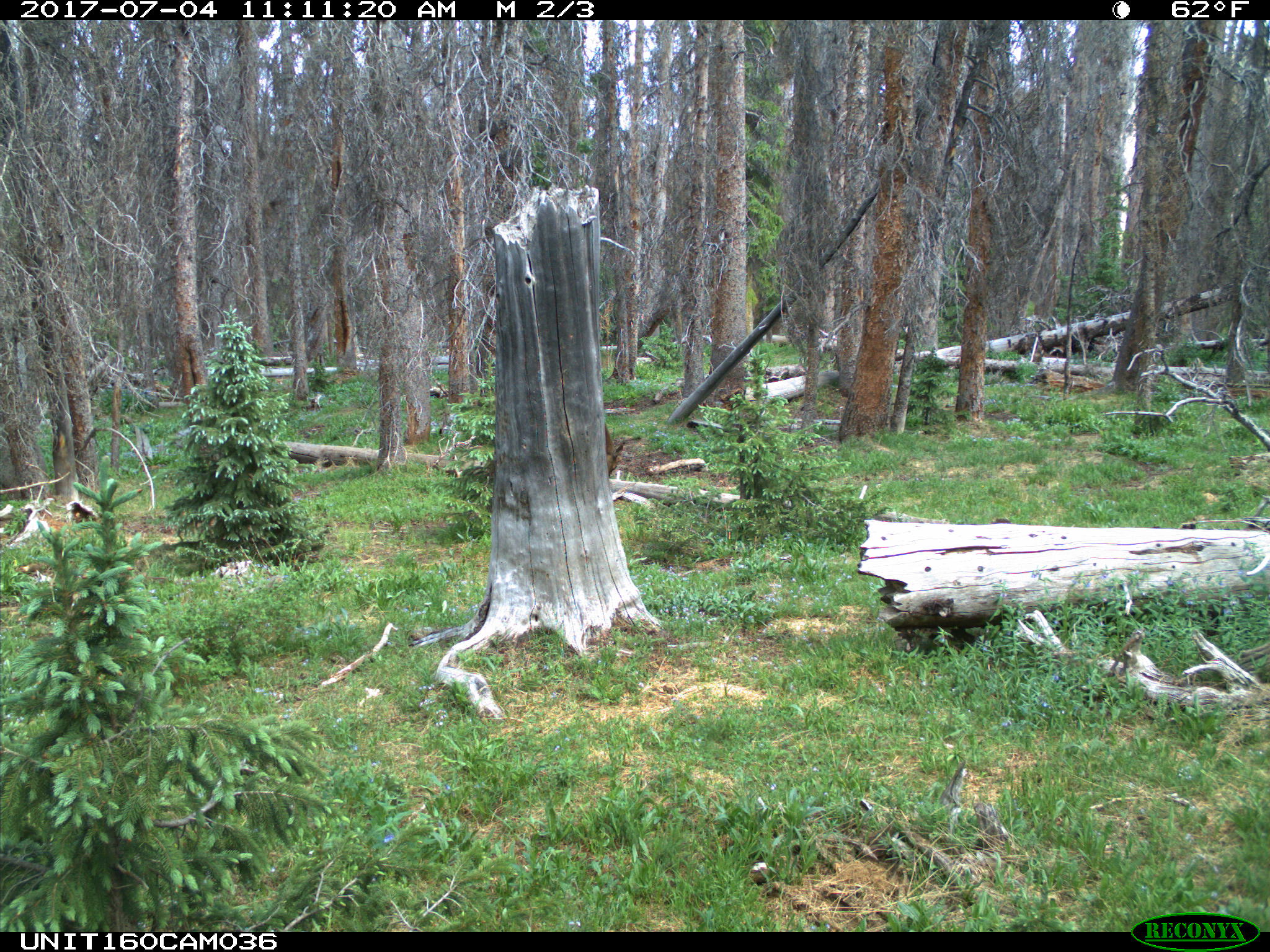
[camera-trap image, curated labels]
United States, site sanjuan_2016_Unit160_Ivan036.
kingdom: Animalia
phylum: Chordata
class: Mammalia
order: Artiodactyla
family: Cervidae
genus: Cervus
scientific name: Cervus elaphus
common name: red deer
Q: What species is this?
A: Cervus elaphus (red deer).